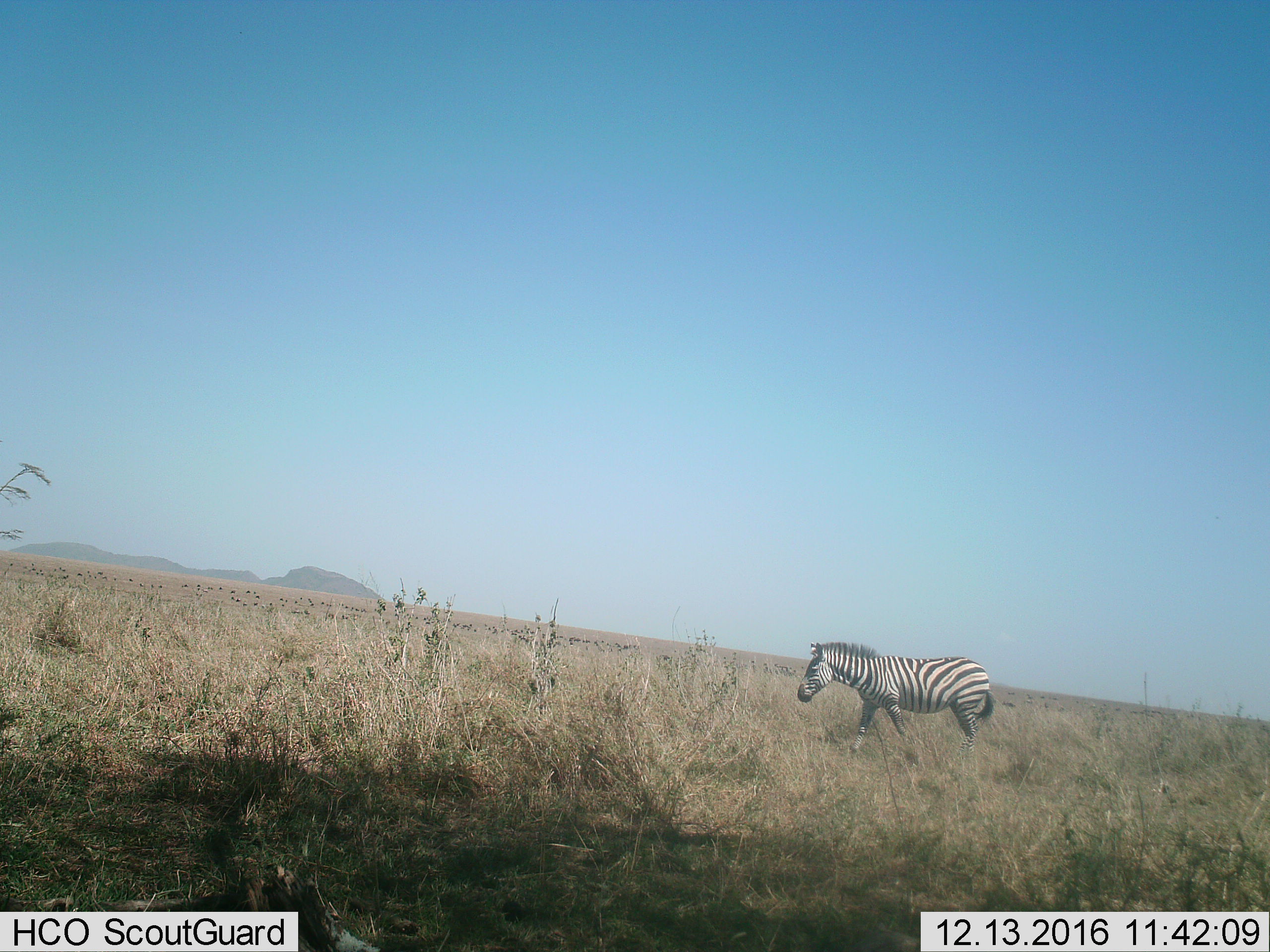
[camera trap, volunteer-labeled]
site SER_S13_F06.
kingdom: Animalia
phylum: Chordata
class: Mammalia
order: Perissodactyla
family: Equidae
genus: Equus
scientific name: Equus quagga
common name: plains zebra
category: zebraplains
Zebraplains (plains zebra) (Equus quagga), count 1. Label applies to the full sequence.